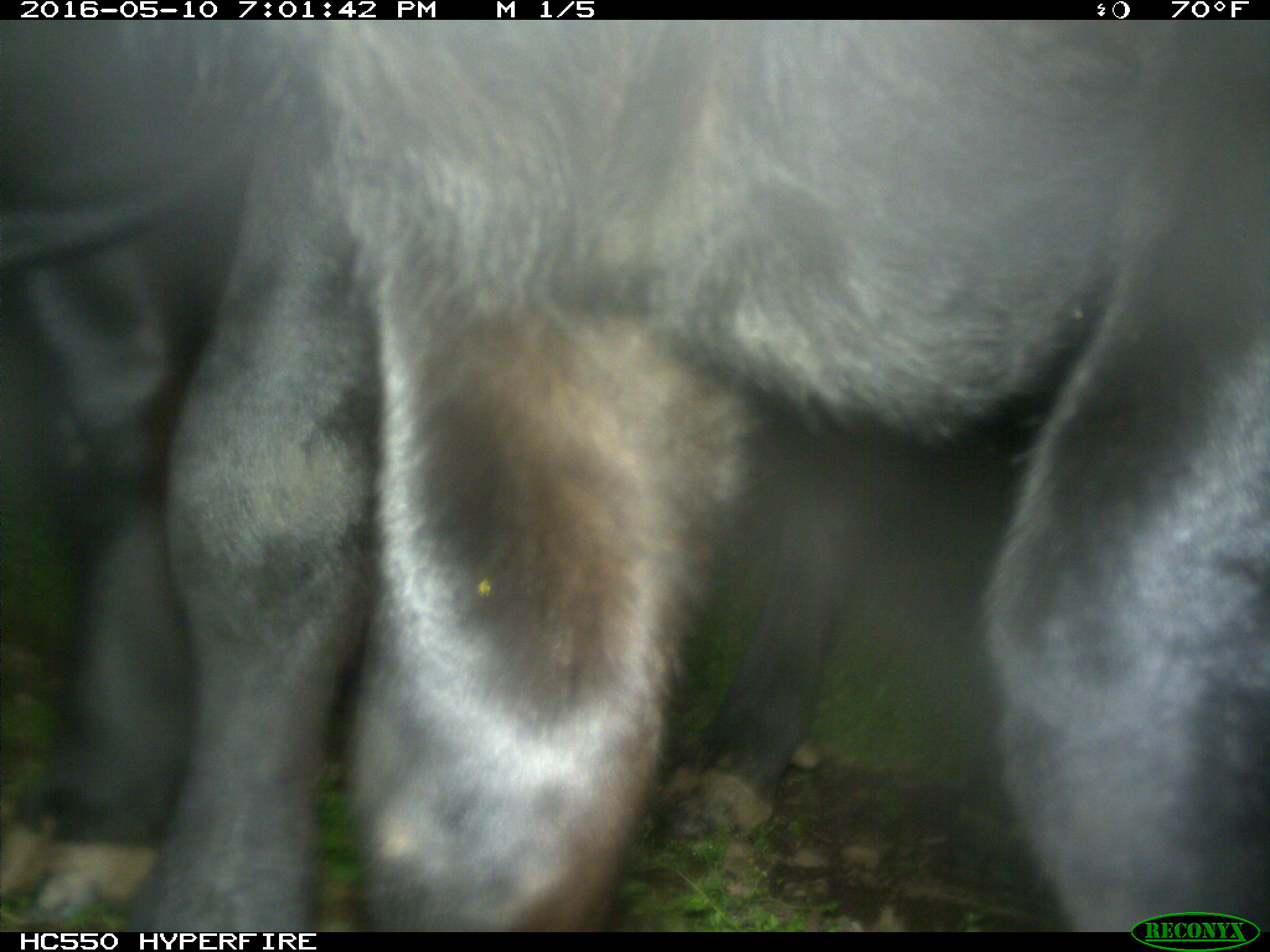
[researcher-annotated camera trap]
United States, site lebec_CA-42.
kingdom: Animalia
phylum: Chordata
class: Mammalia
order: Artiodactyla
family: Bovidae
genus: Bos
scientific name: Bos taurus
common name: domestic cow